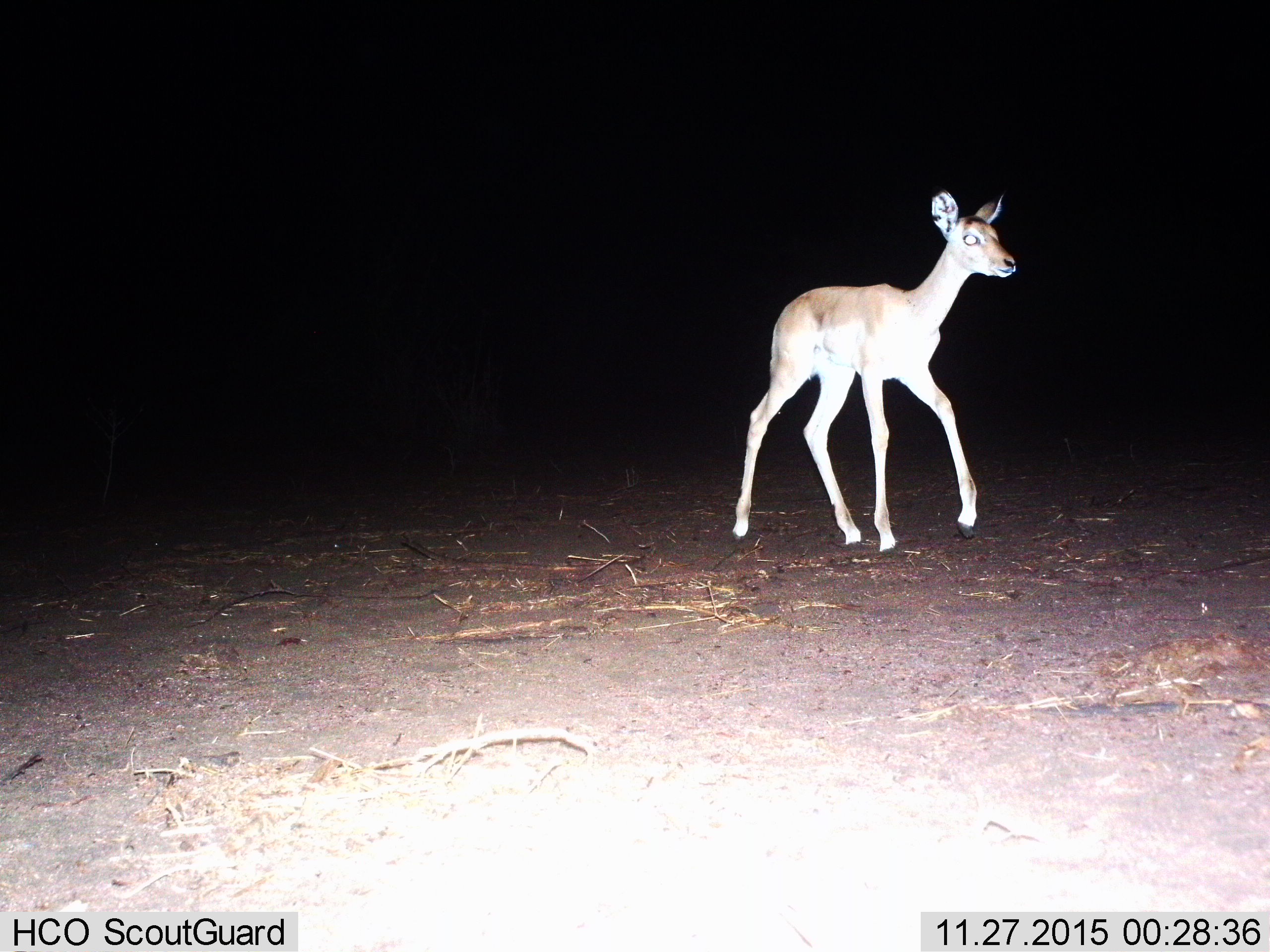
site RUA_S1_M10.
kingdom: Animalia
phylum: Chordata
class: Mammalia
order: Artiodactyla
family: Bovidae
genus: Aepyceros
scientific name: Aepyceros melampus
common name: impala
Impala (Aepyceros melampus), count 1. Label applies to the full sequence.